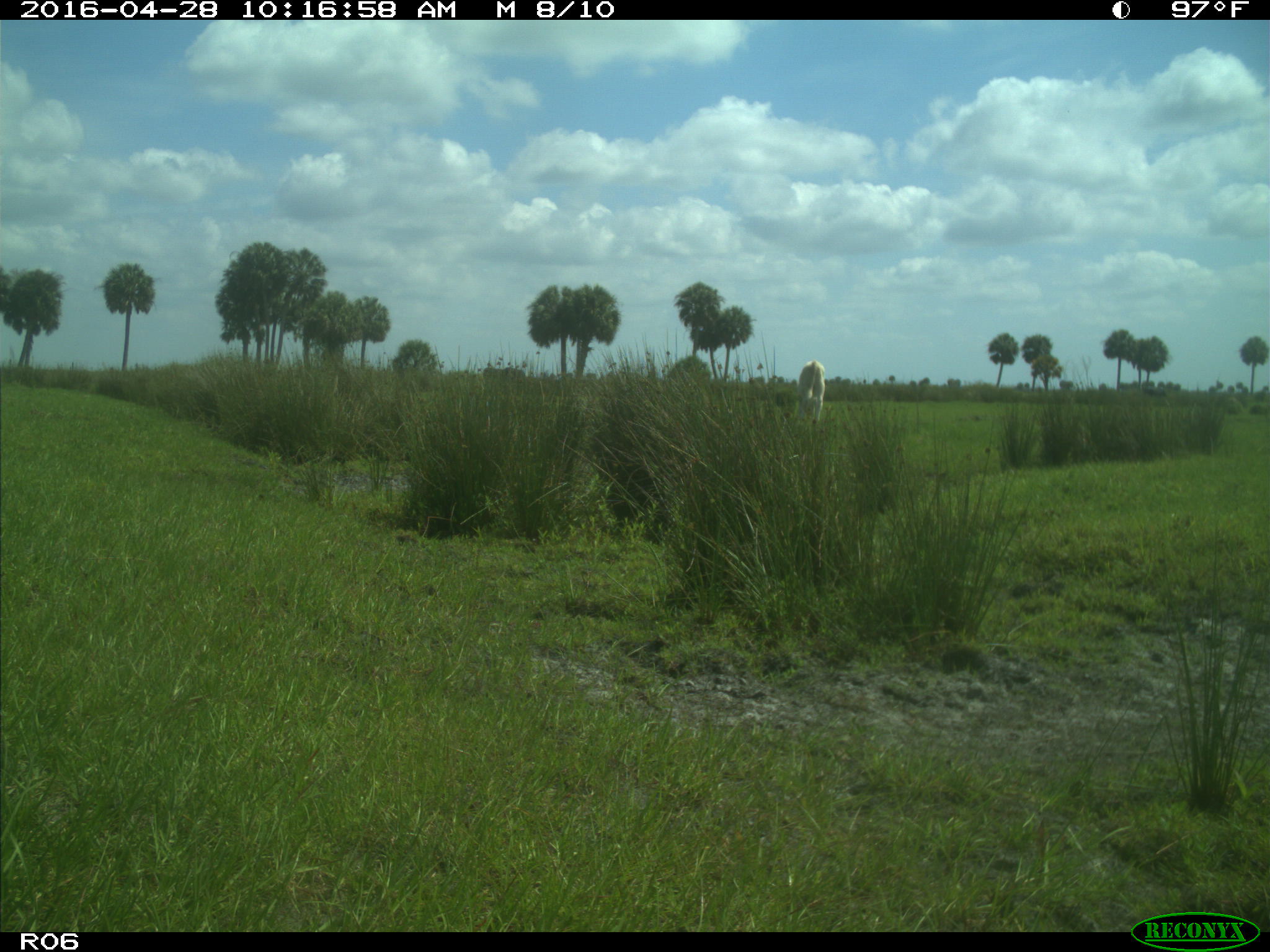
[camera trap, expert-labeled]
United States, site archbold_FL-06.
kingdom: Animalia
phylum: Chordata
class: Mammalia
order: Artiodactyla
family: Bovidae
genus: Bos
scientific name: Bos taurus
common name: domestic cow